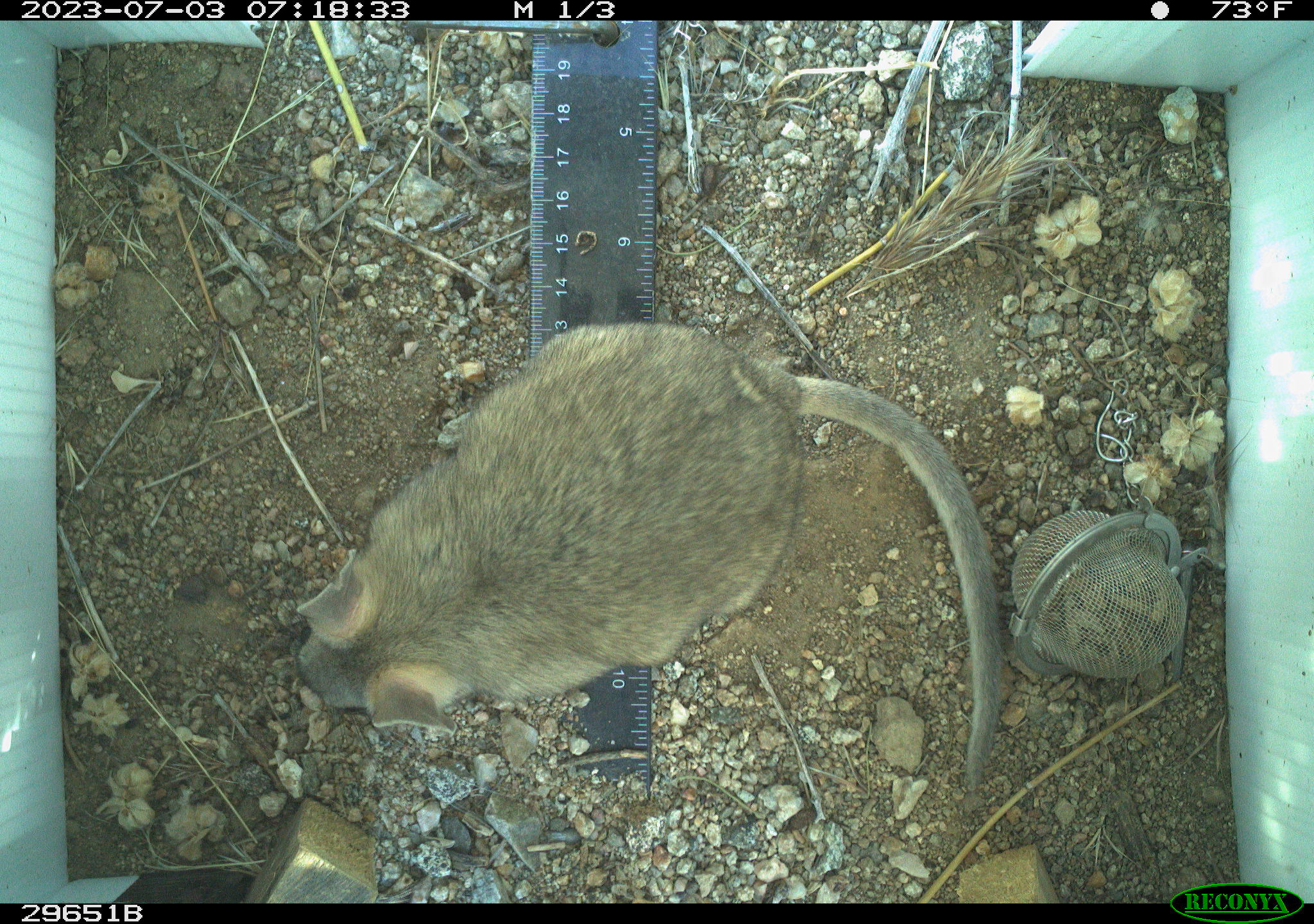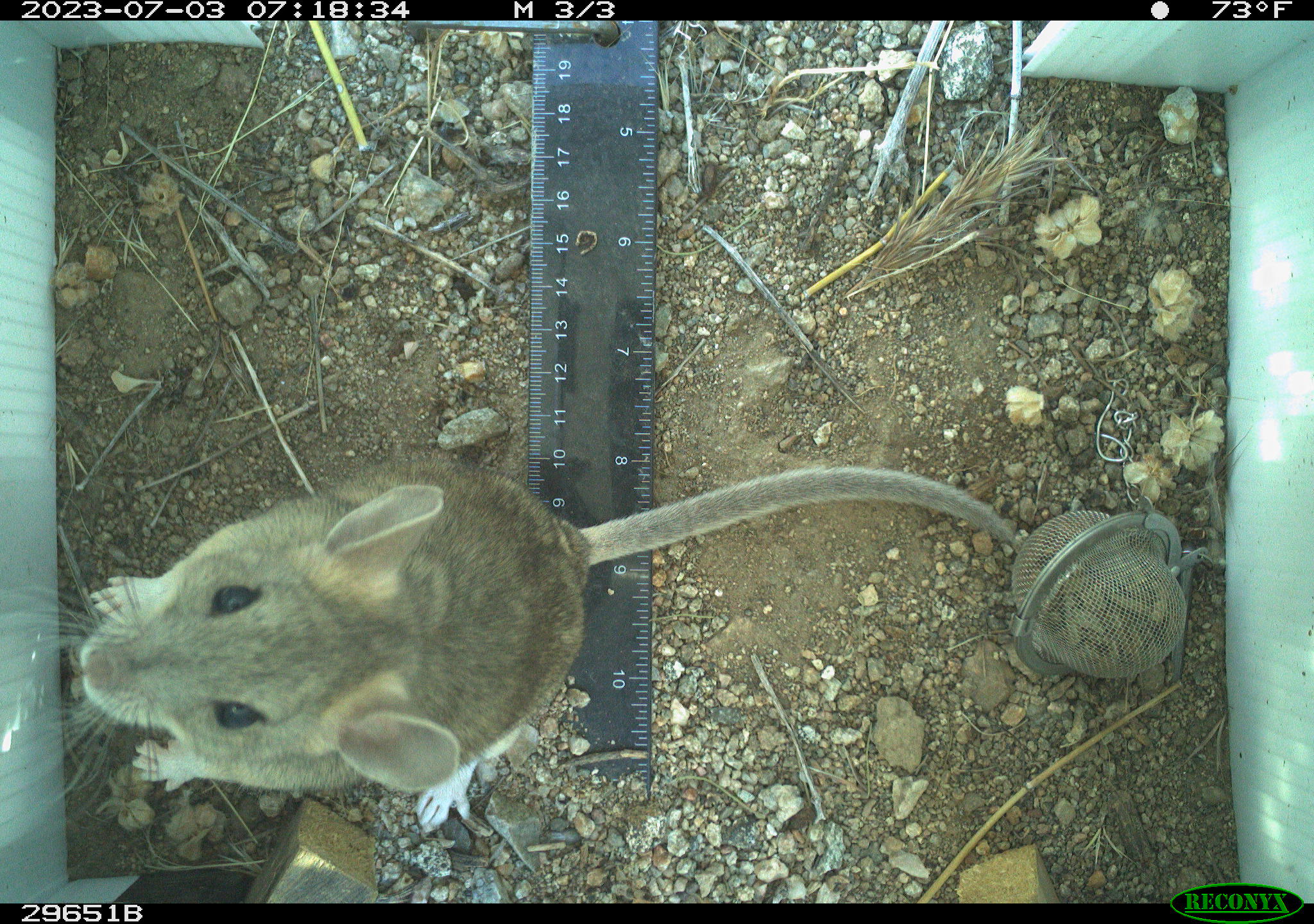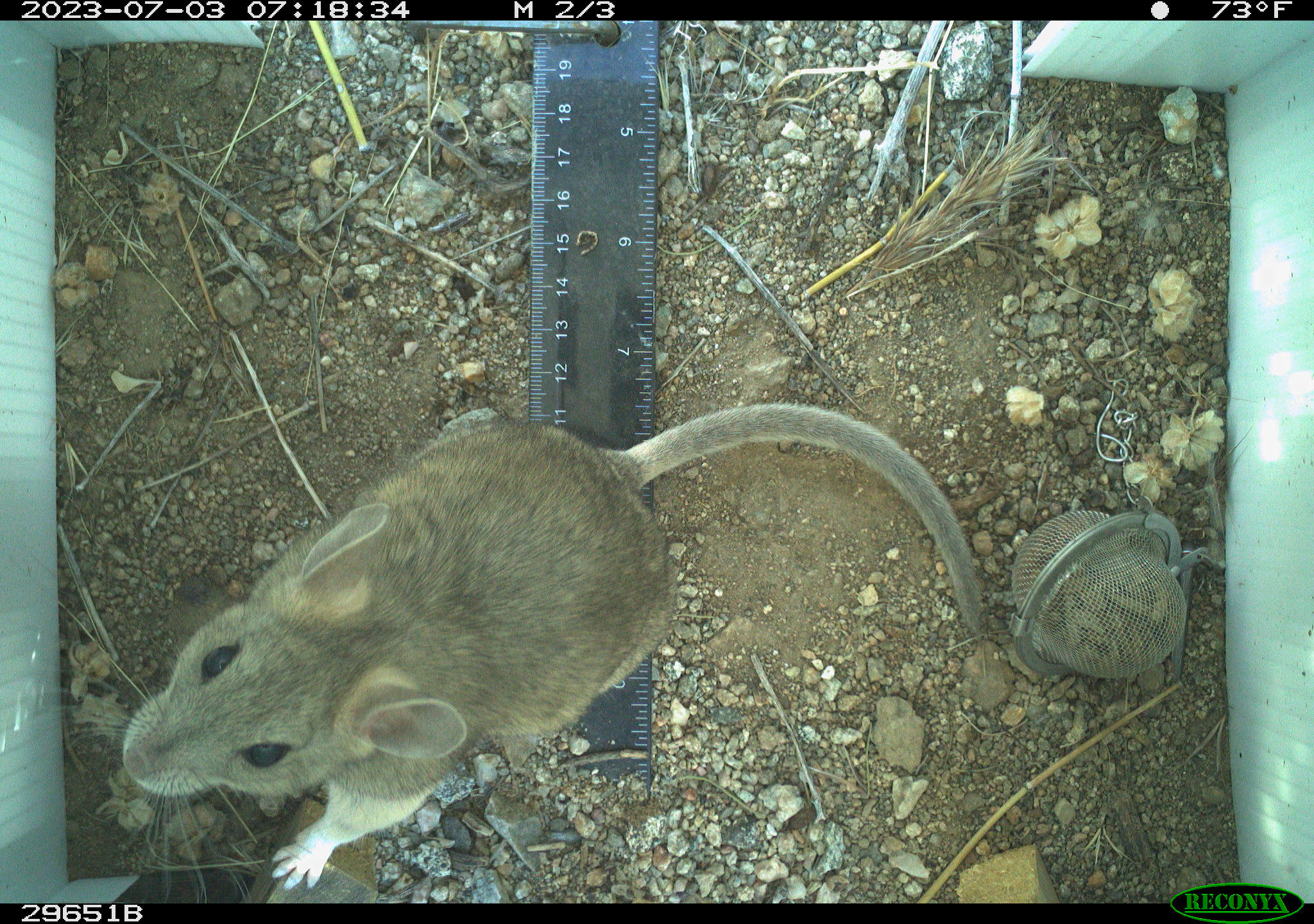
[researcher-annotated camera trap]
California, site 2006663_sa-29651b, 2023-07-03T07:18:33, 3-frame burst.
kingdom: Animalia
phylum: Chordata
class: Mammalia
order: Rodentia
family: Cricetidae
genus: Neotoma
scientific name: Neotoma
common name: pack rat or woodrat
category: neotoma species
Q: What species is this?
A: Neotoma species (pack rat or woodrat) (Neotoma).